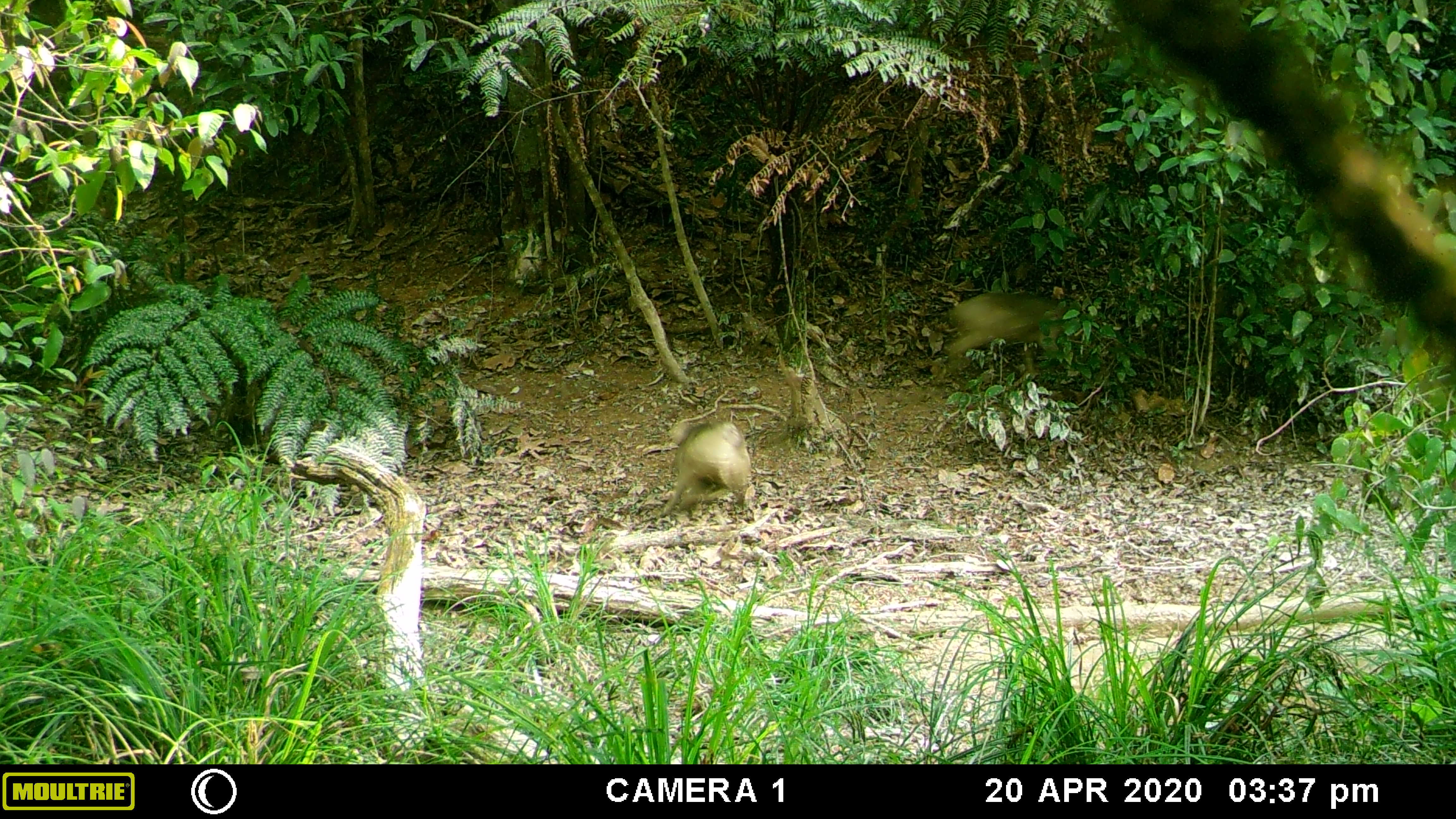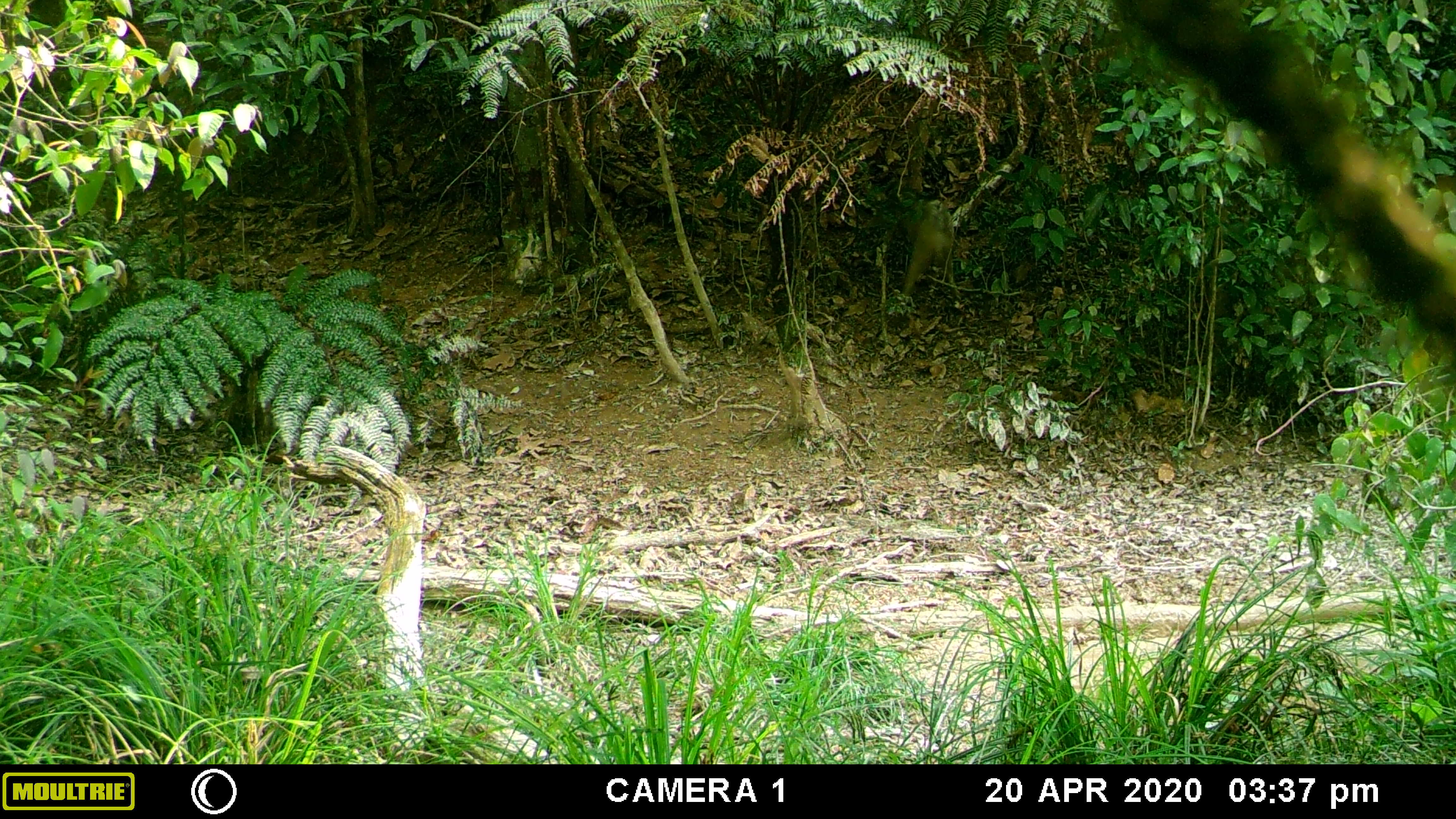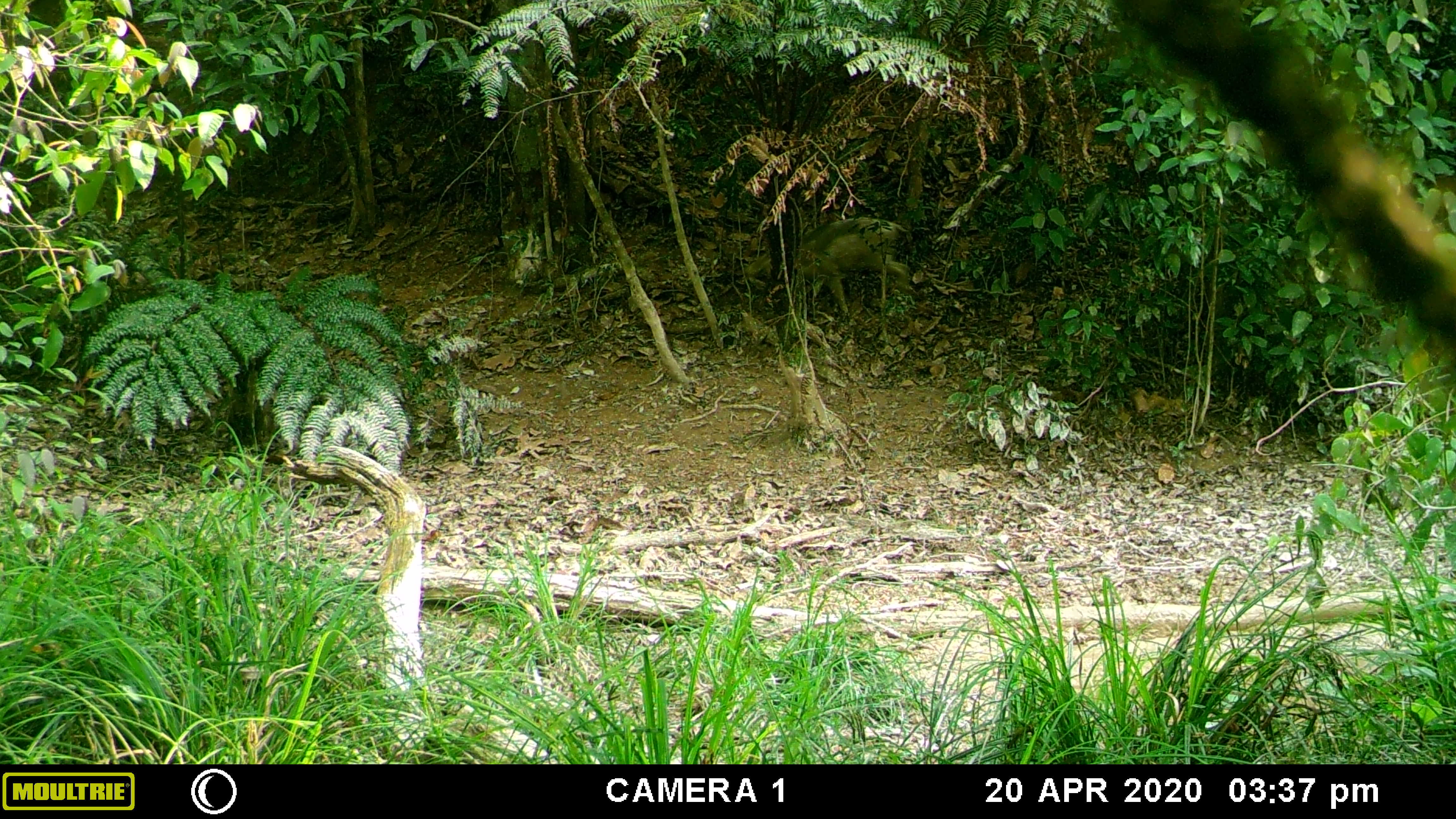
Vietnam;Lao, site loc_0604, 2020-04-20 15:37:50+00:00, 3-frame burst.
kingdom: Animalia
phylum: Chordata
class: Mammalia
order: Artiodactyla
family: Suidae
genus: Sus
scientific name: Sus scrofa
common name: eurasian wild pig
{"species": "eurasian wild pig (Sus scrofa)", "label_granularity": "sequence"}